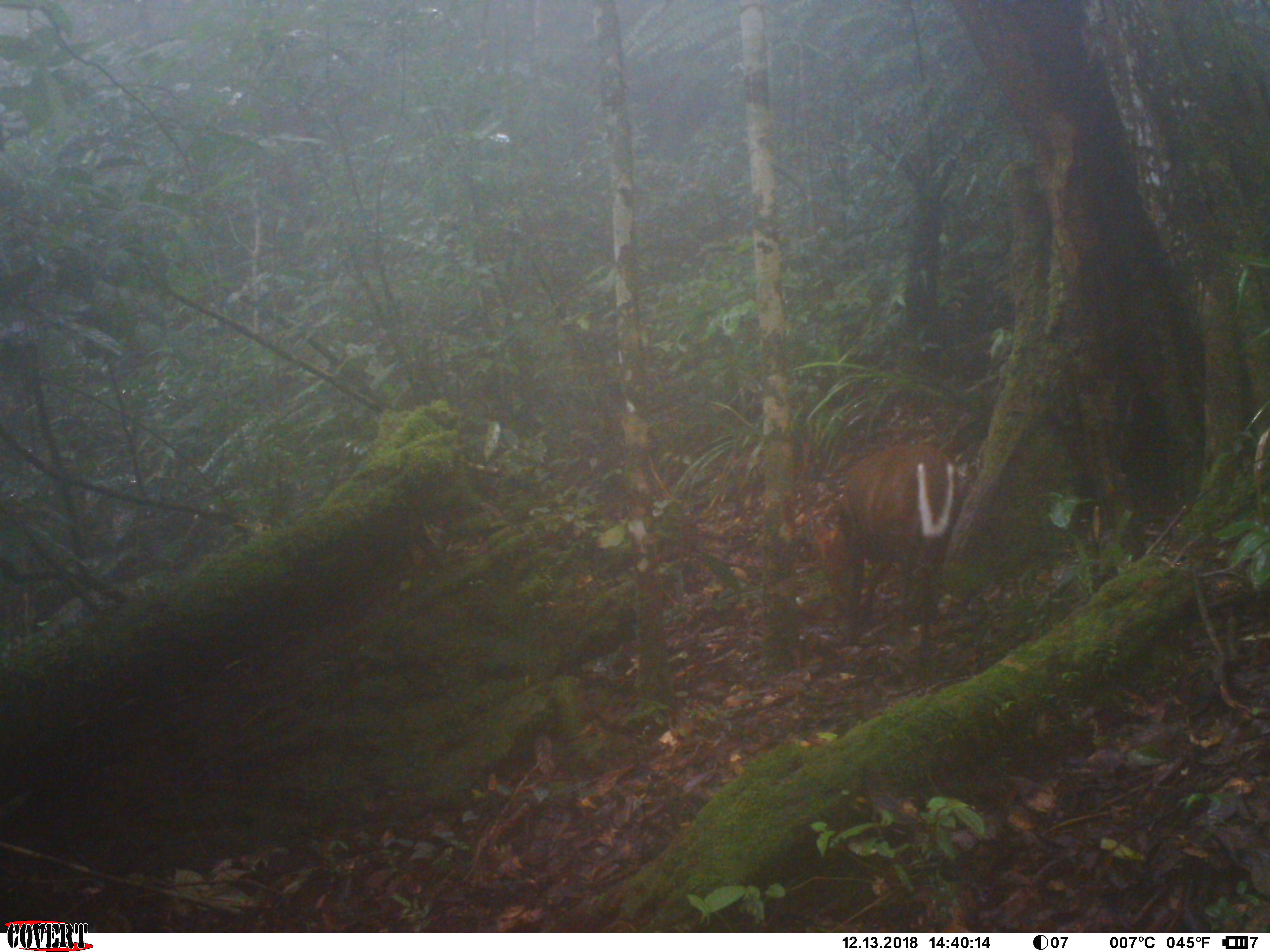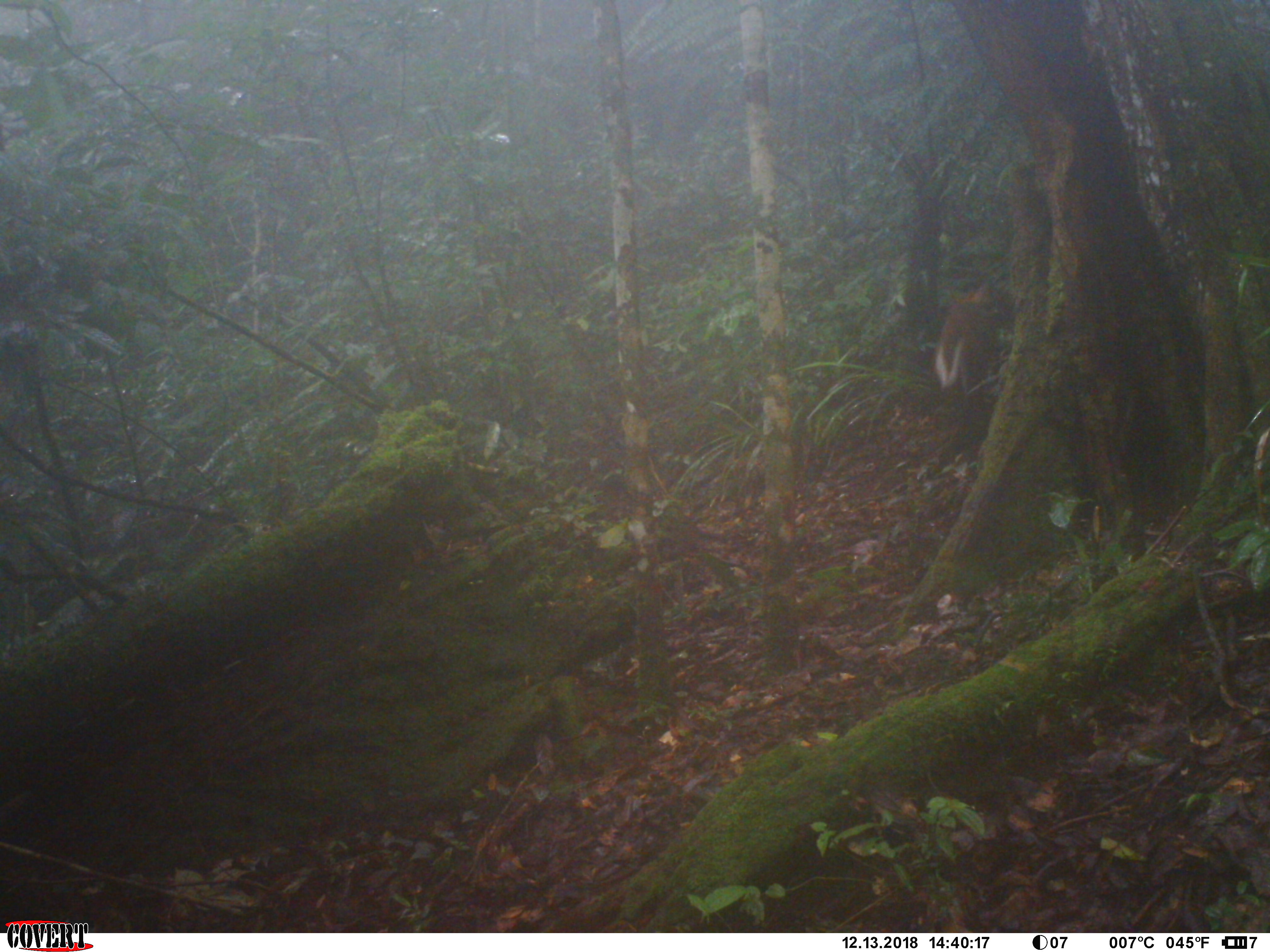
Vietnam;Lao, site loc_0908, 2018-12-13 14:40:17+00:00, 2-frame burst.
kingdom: Animalia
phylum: Chordata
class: Mammalia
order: Artiodactyla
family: Cervidae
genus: Muntiacus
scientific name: Muntiacus rooseveltorum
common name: roosevelt's muntjac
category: roosevelts muntjac group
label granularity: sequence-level